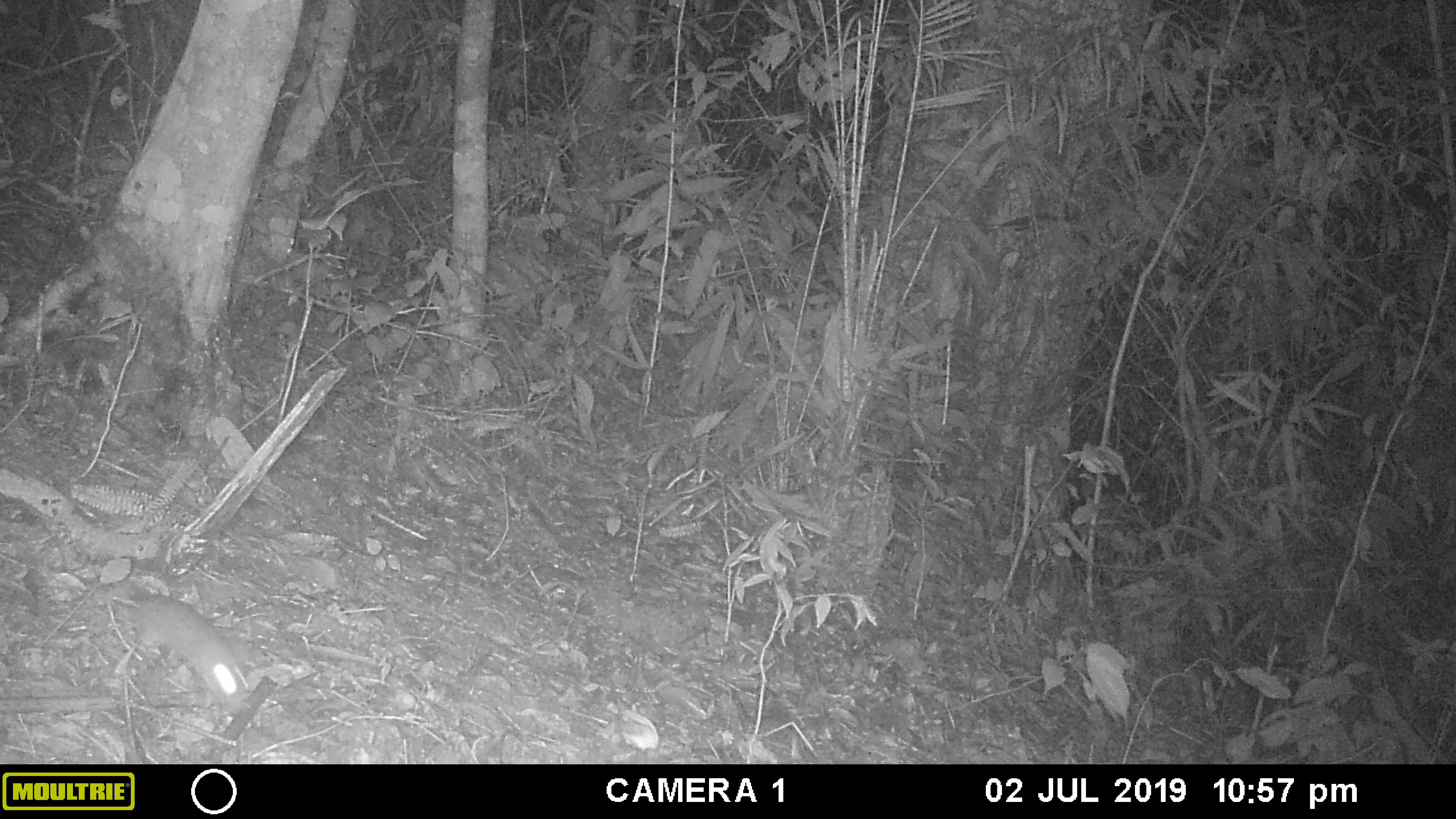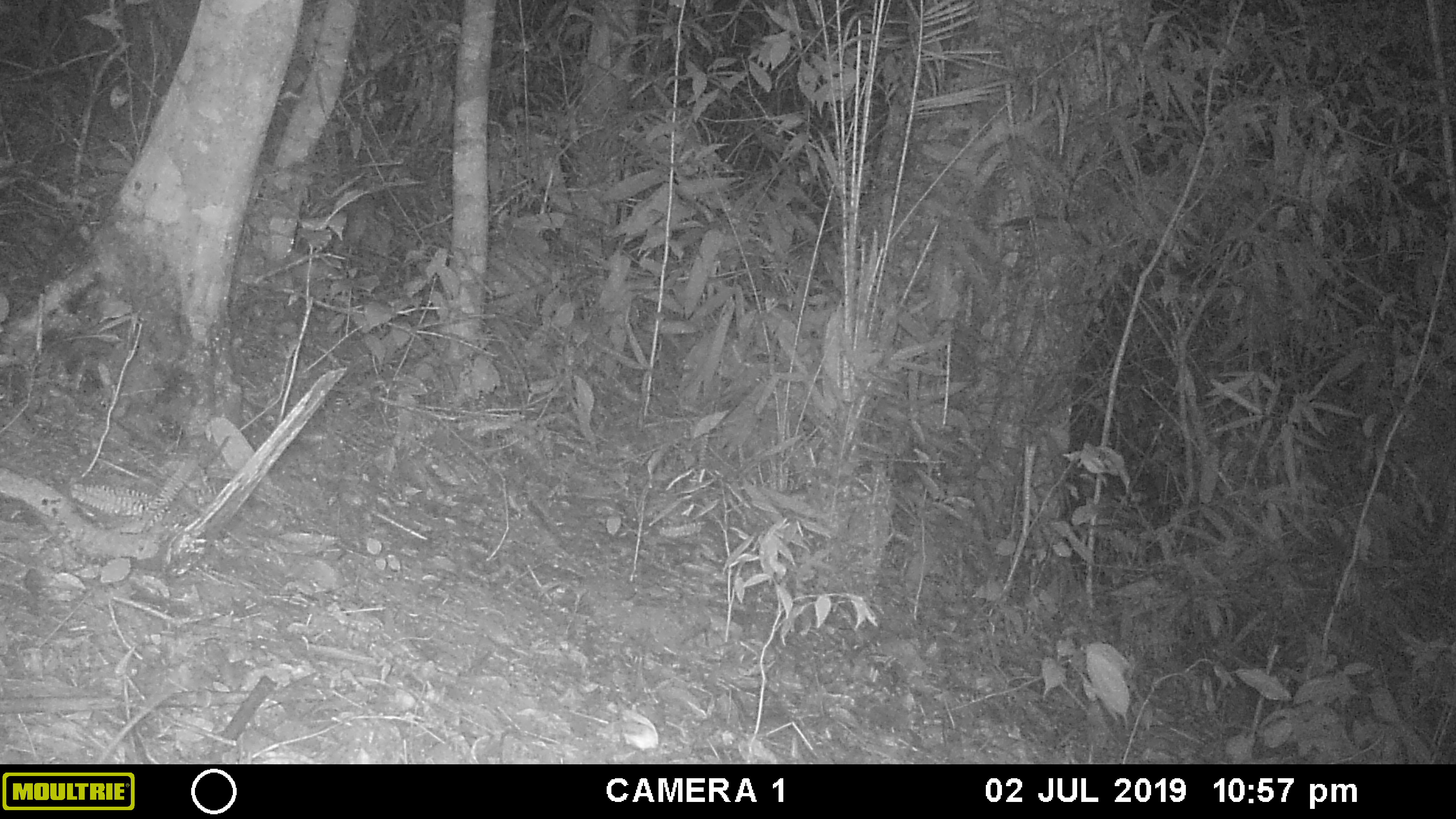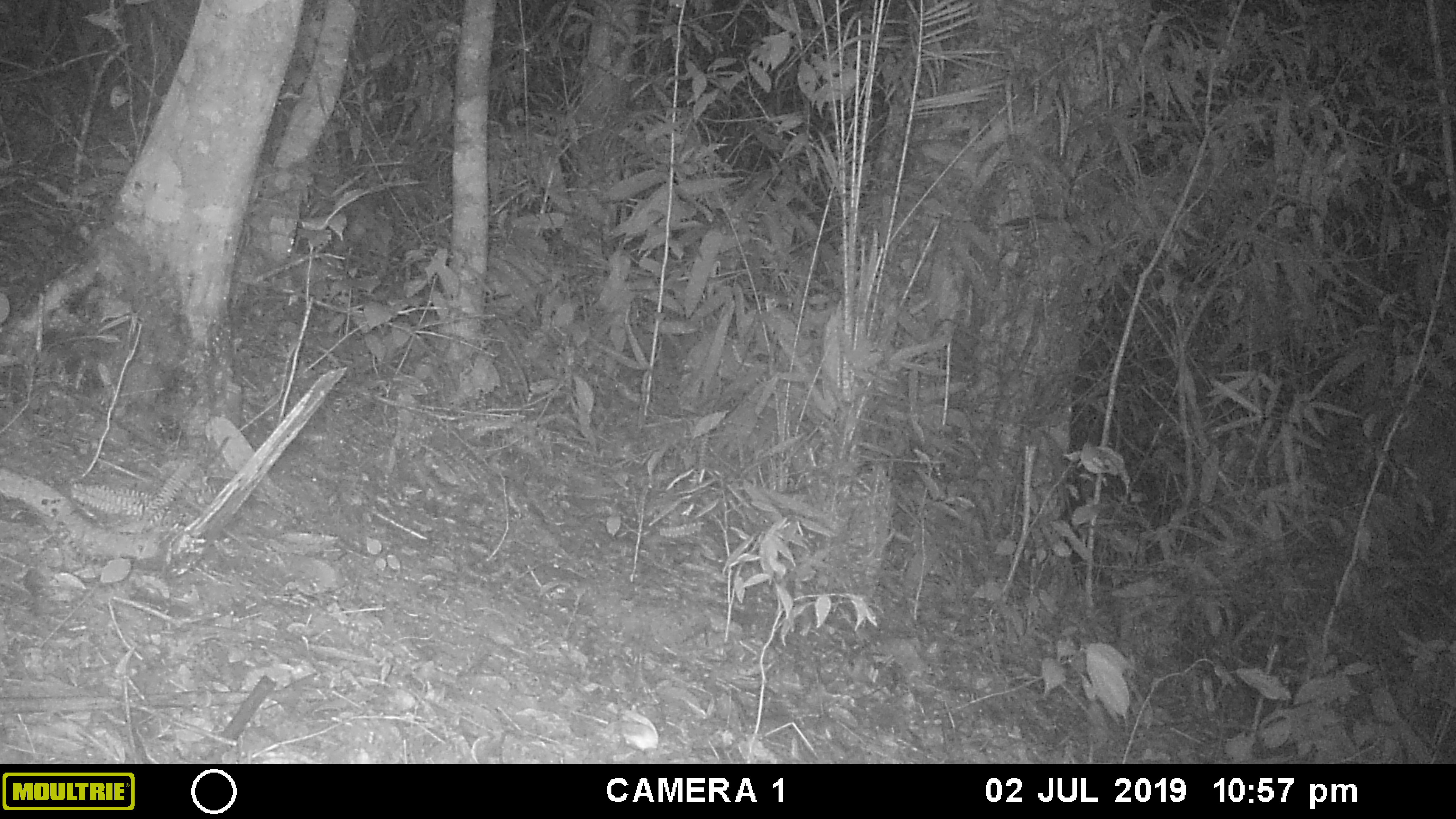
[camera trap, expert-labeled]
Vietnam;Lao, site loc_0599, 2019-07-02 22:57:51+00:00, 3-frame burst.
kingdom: Animalia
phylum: Chordata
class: Mammalia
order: Rodentia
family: Muridae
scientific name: Muridae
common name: old-world mice and rats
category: unidentified murid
Unidentified murid (old-world mice and rats) (Muridae). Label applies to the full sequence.